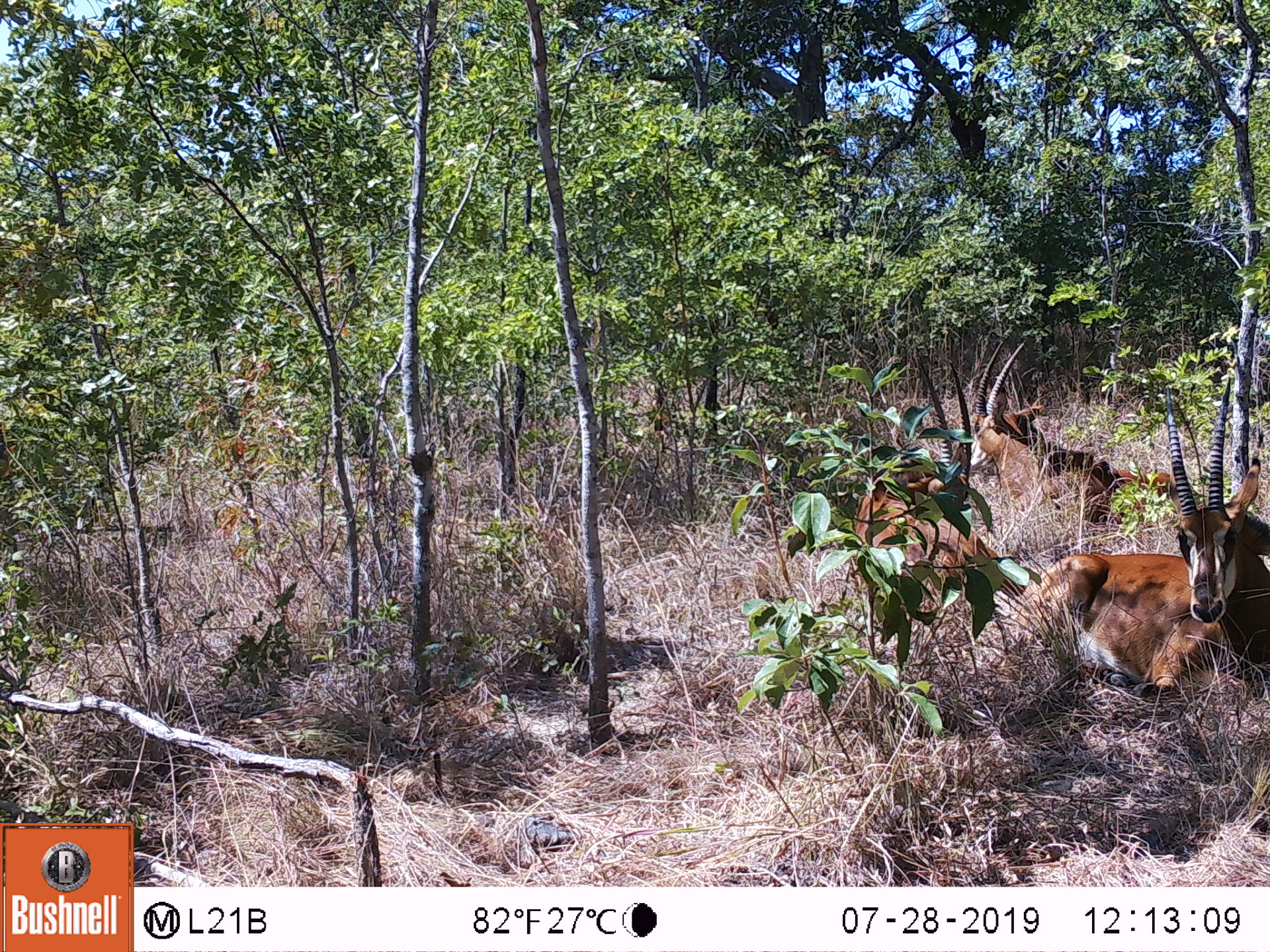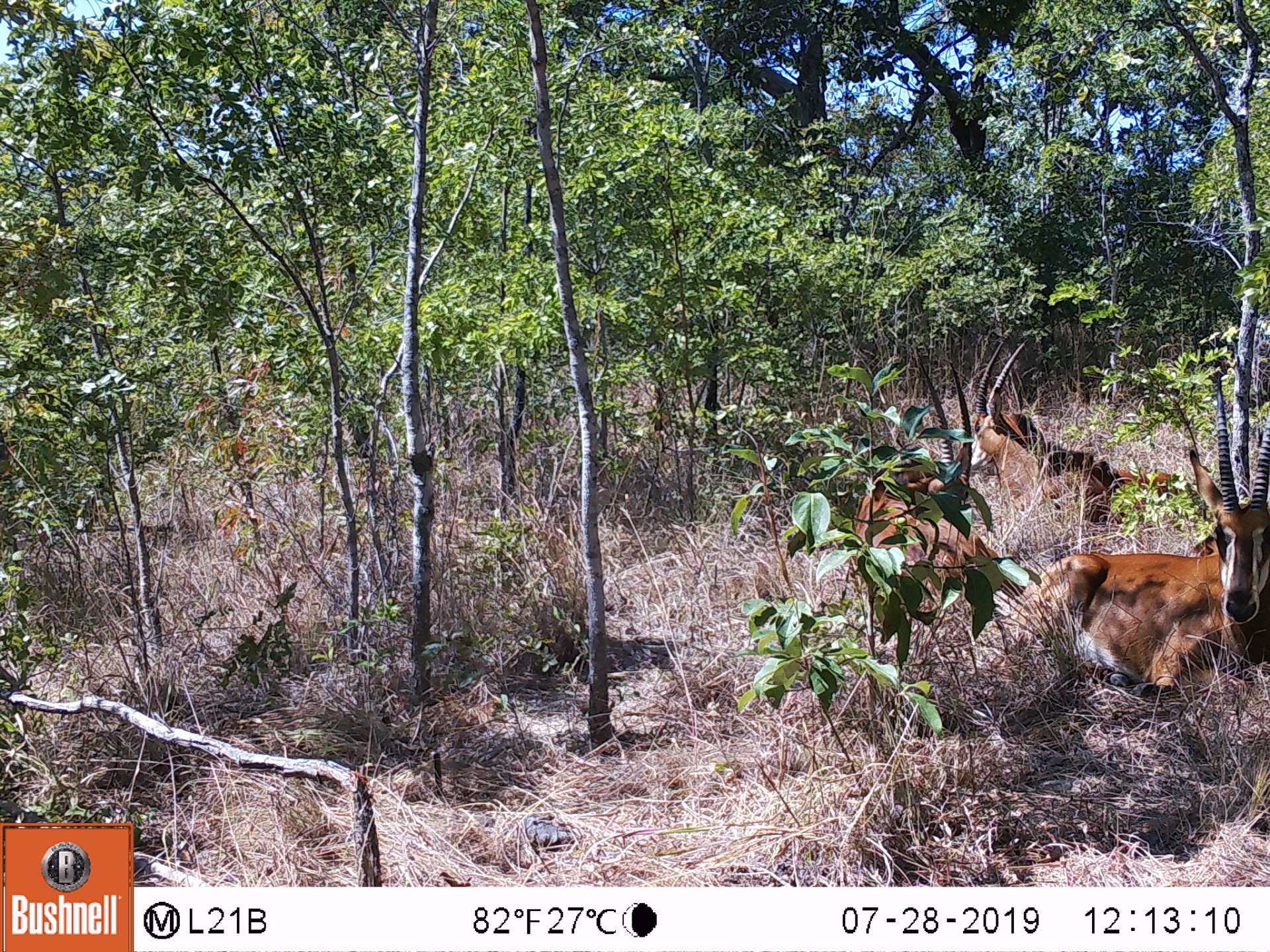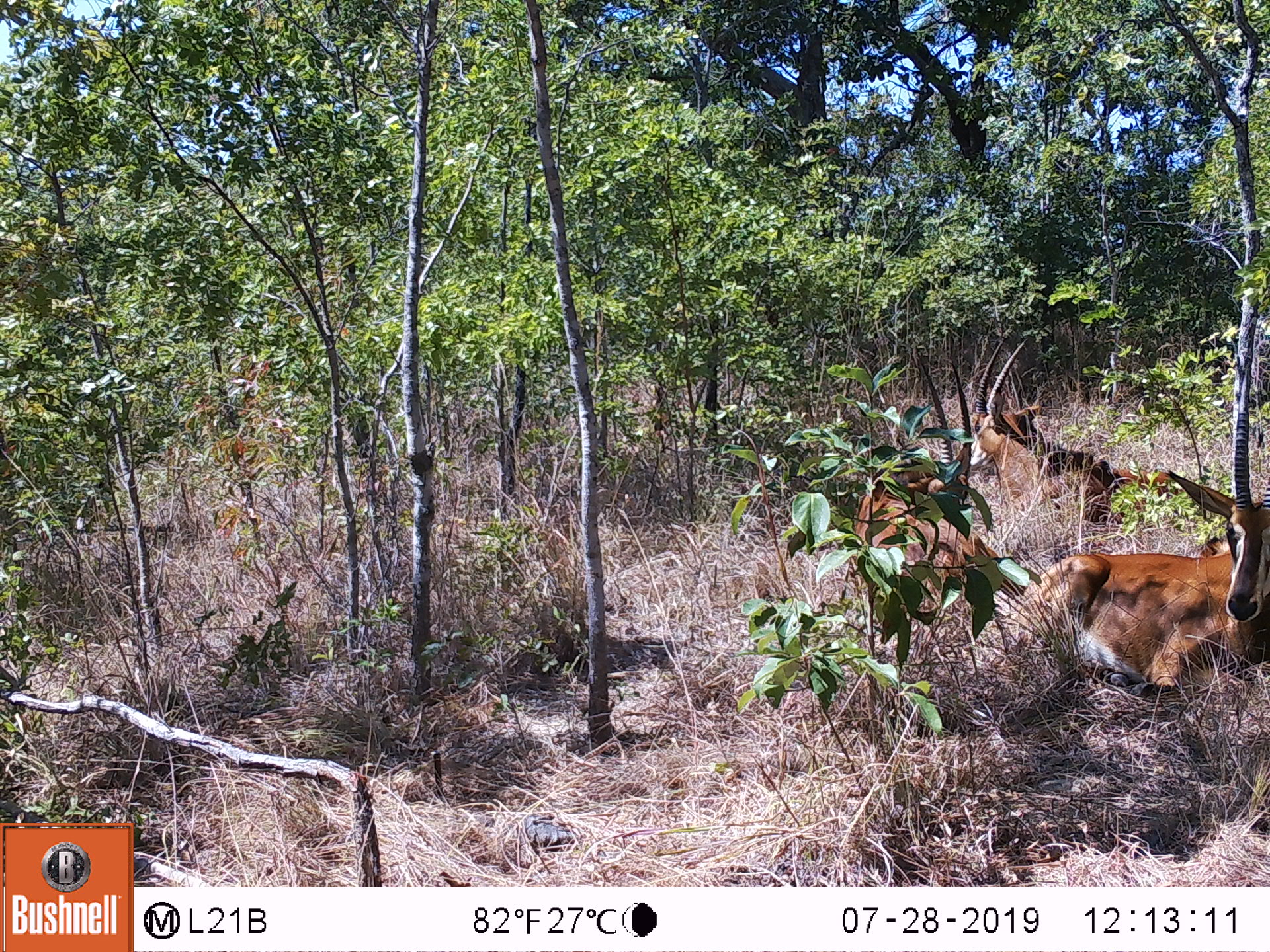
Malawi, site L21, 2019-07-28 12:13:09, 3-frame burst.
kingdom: Animalia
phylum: Chordata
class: Mammalia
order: Artiodactyla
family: Bovidae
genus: Hippotragus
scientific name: Hippotragus niger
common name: sable antelope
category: sable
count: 3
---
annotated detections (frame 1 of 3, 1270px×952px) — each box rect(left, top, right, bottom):
sable: rect(986, 392, 1262, 692); rect(857, 355, 983, 616); rect(971, 340, 1056, 463)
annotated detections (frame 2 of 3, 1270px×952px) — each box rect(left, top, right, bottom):
sable: rect(1020, 402, 1262, 687); rect(848, 359, 973, 646); rect(975, 333, 1086, 508)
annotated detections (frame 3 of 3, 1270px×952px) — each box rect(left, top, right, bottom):
sable: rect(1032, 370, 1262, 671); rect(850, 346, 980, 616); rect(980, 333, 1054, 508)